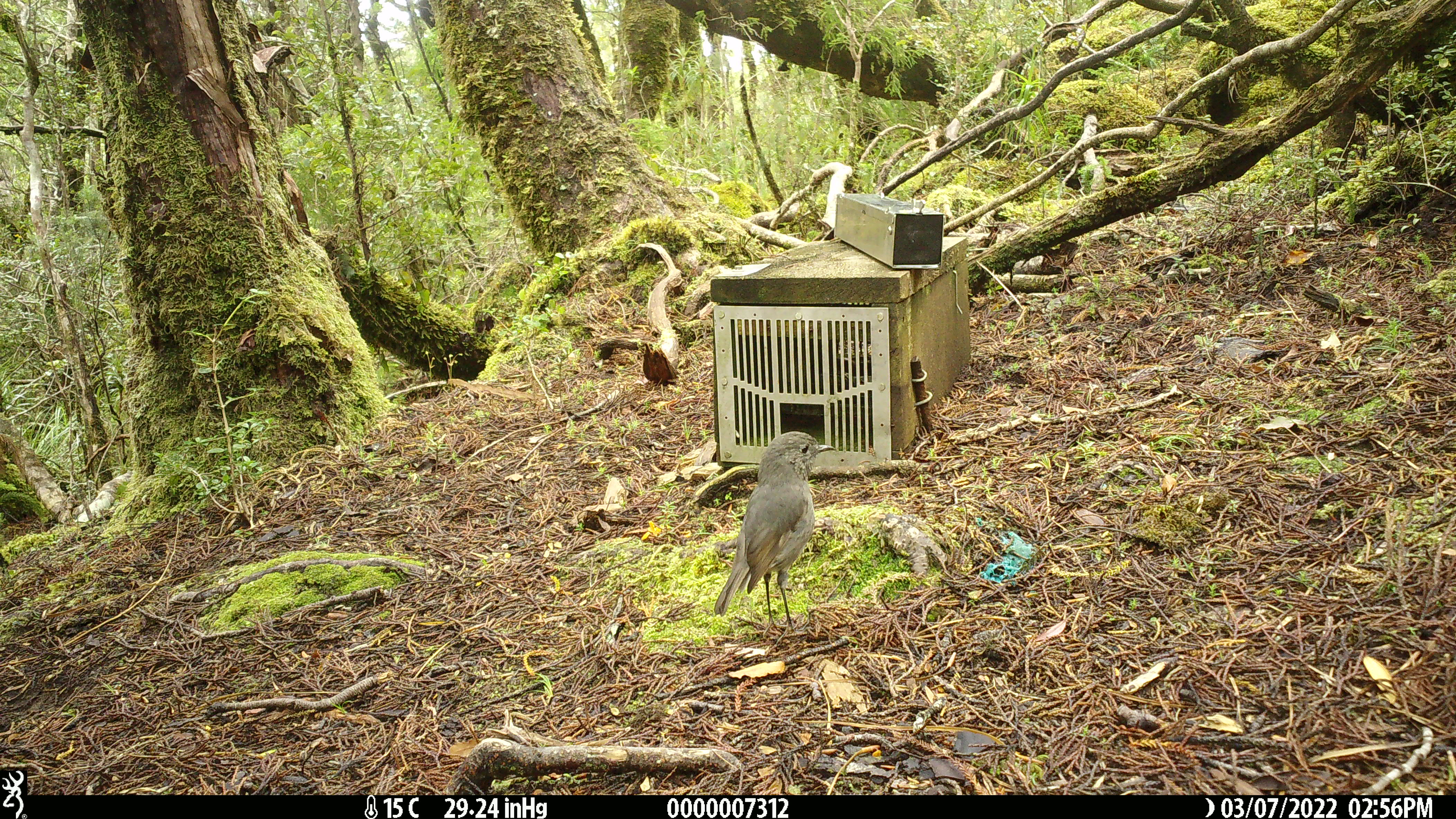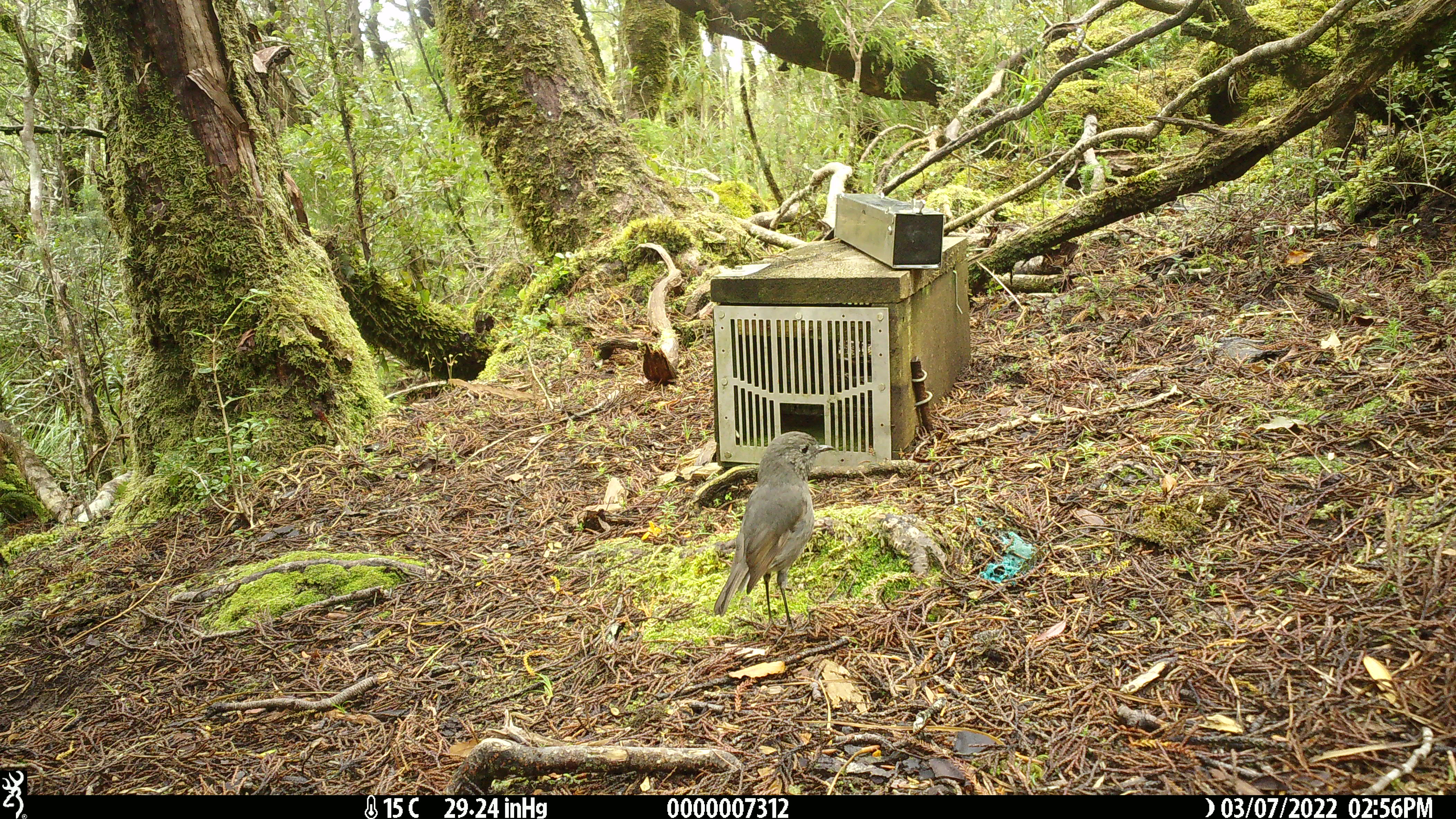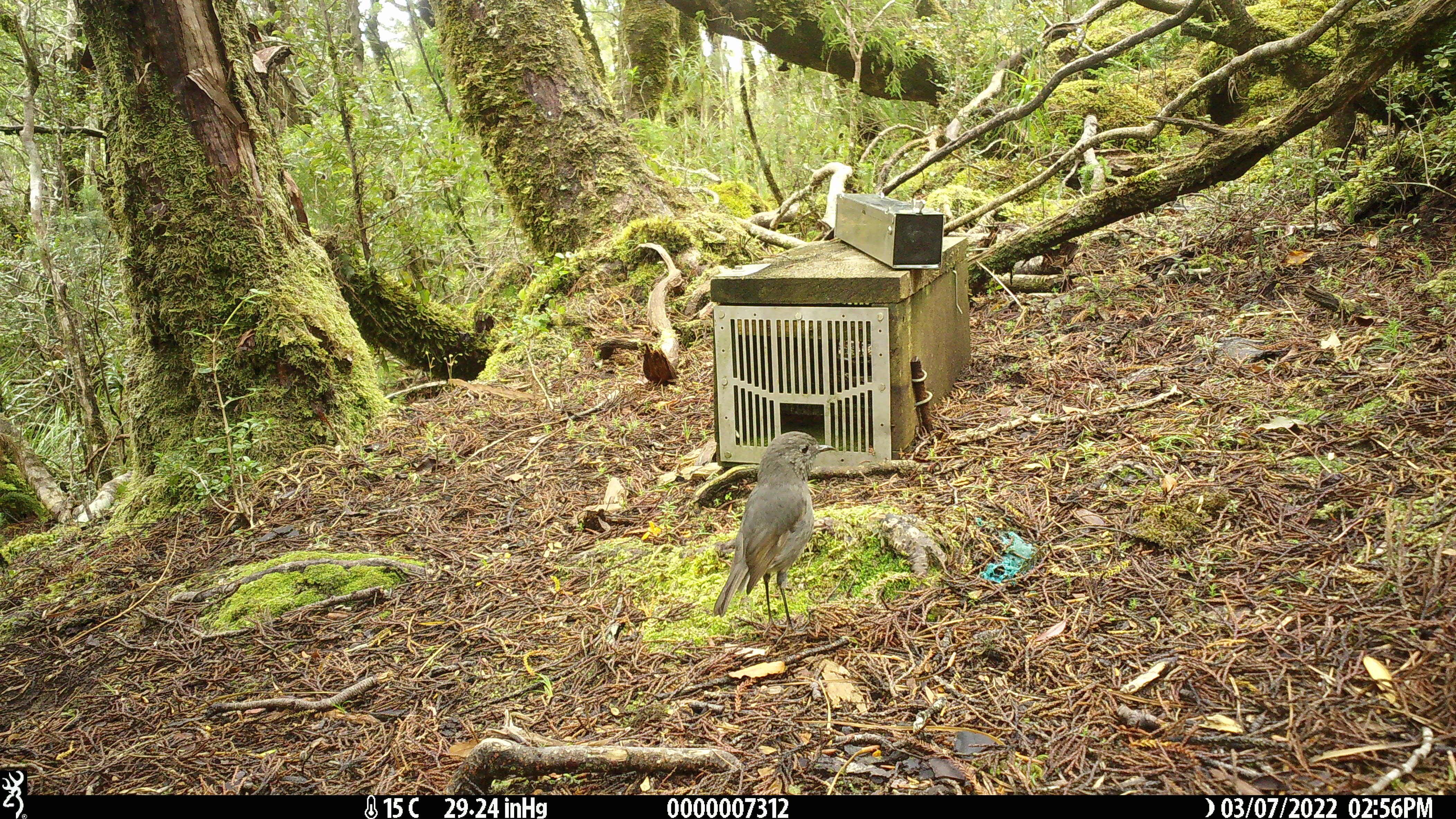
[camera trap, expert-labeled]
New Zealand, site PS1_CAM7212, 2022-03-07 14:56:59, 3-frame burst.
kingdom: Animalia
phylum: Chordata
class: Aves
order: Passeriformes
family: Petroicidae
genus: Petroica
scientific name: Petroica australis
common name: new zealand robin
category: robin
Robin (new zealand robin) (Petroica australis).